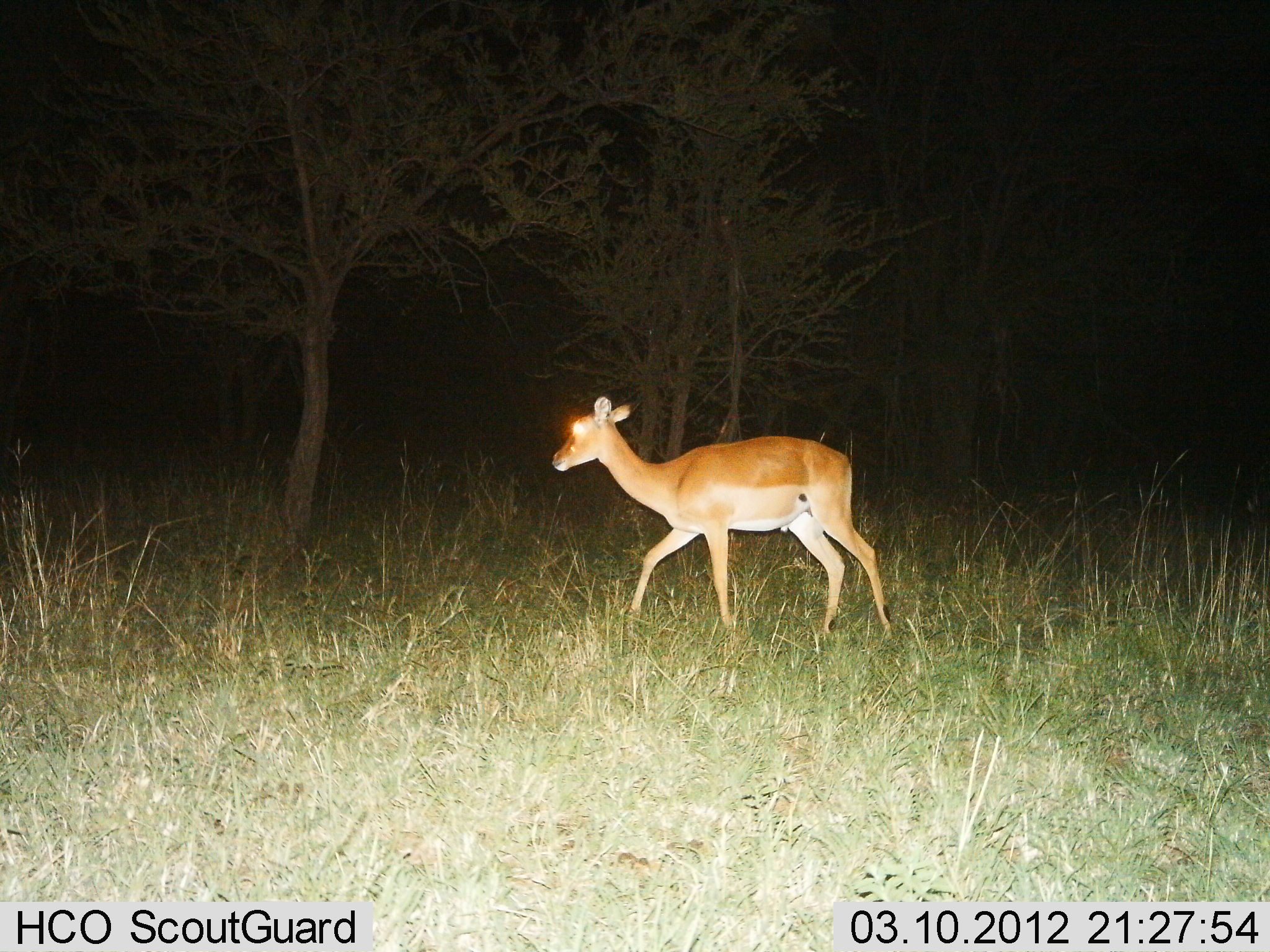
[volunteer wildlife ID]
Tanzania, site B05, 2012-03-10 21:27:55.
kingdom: Animalia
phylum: Chordata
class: Mammalia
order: Artiodactyla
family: Bovidae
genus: Aepyceros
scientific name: Aepyceros melampus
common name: impala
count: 1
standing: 6%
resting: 0%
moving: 94%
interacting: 0%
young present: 0%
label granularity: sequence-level